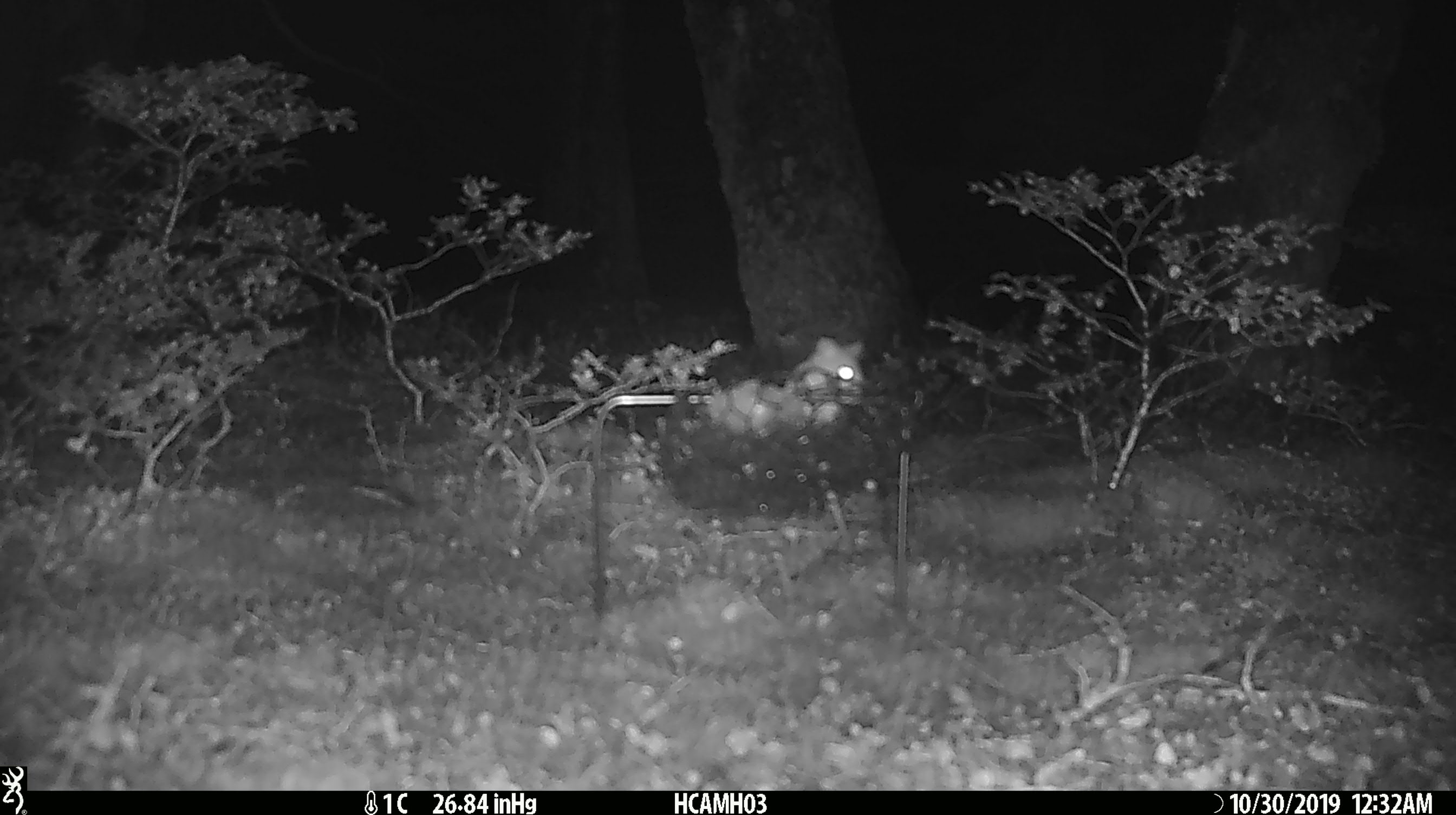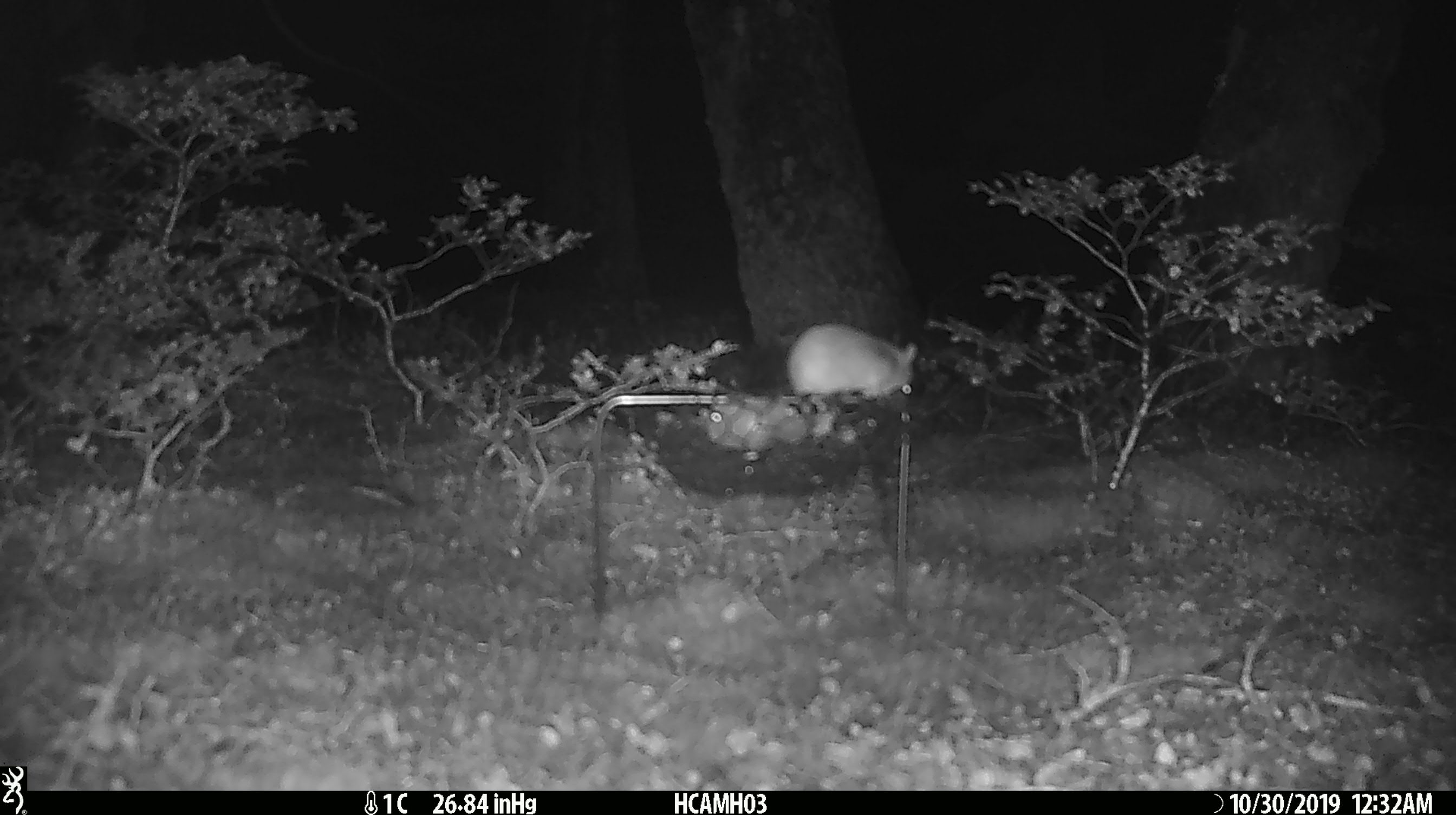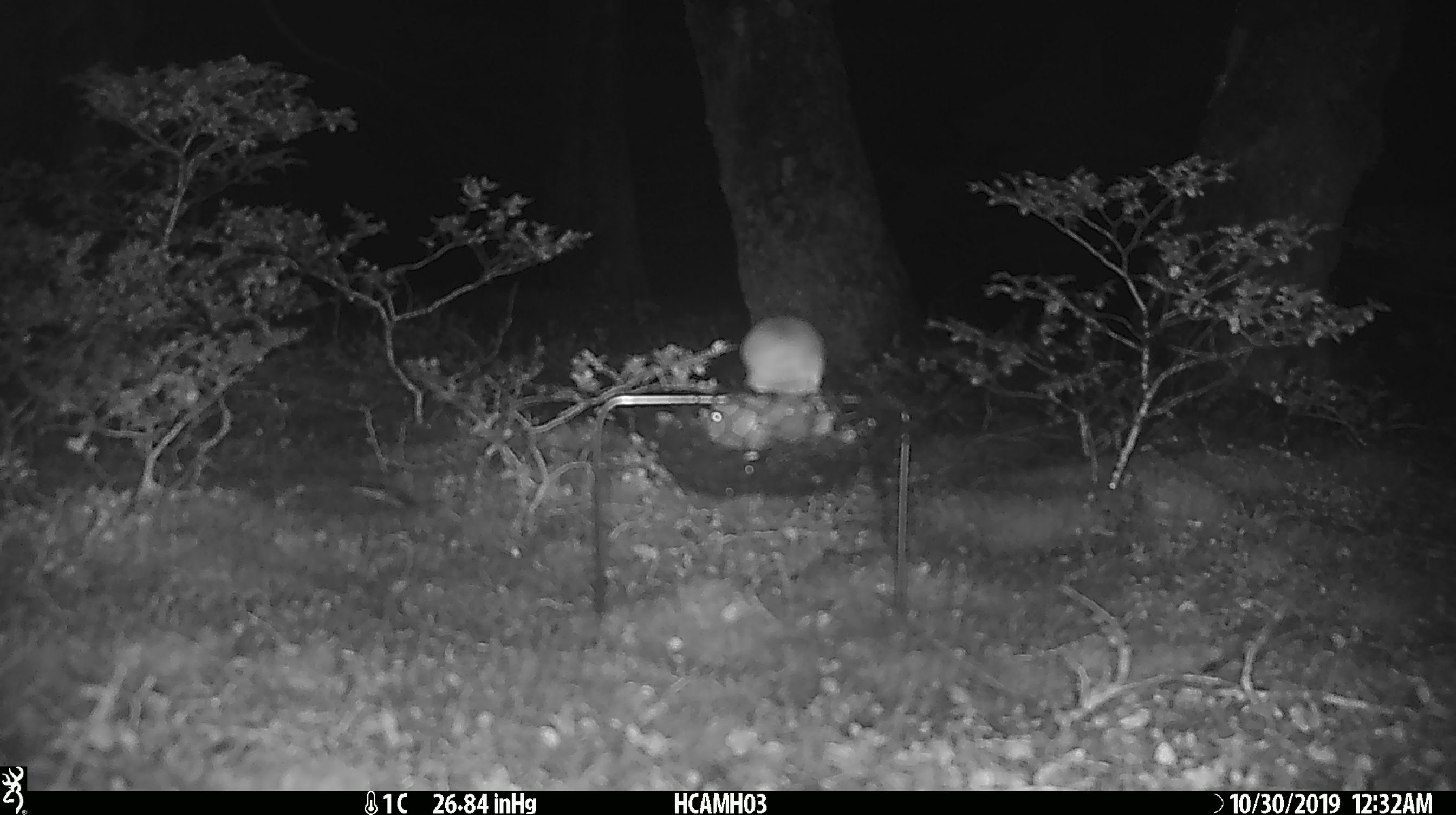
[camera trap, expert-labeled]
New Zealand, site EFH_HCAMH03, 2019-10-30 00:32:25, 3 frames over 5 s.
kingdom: Animalia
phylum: Chordata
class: Mammalia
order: Rodentia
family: Muridae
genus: Mus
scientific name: Mus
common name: mouse